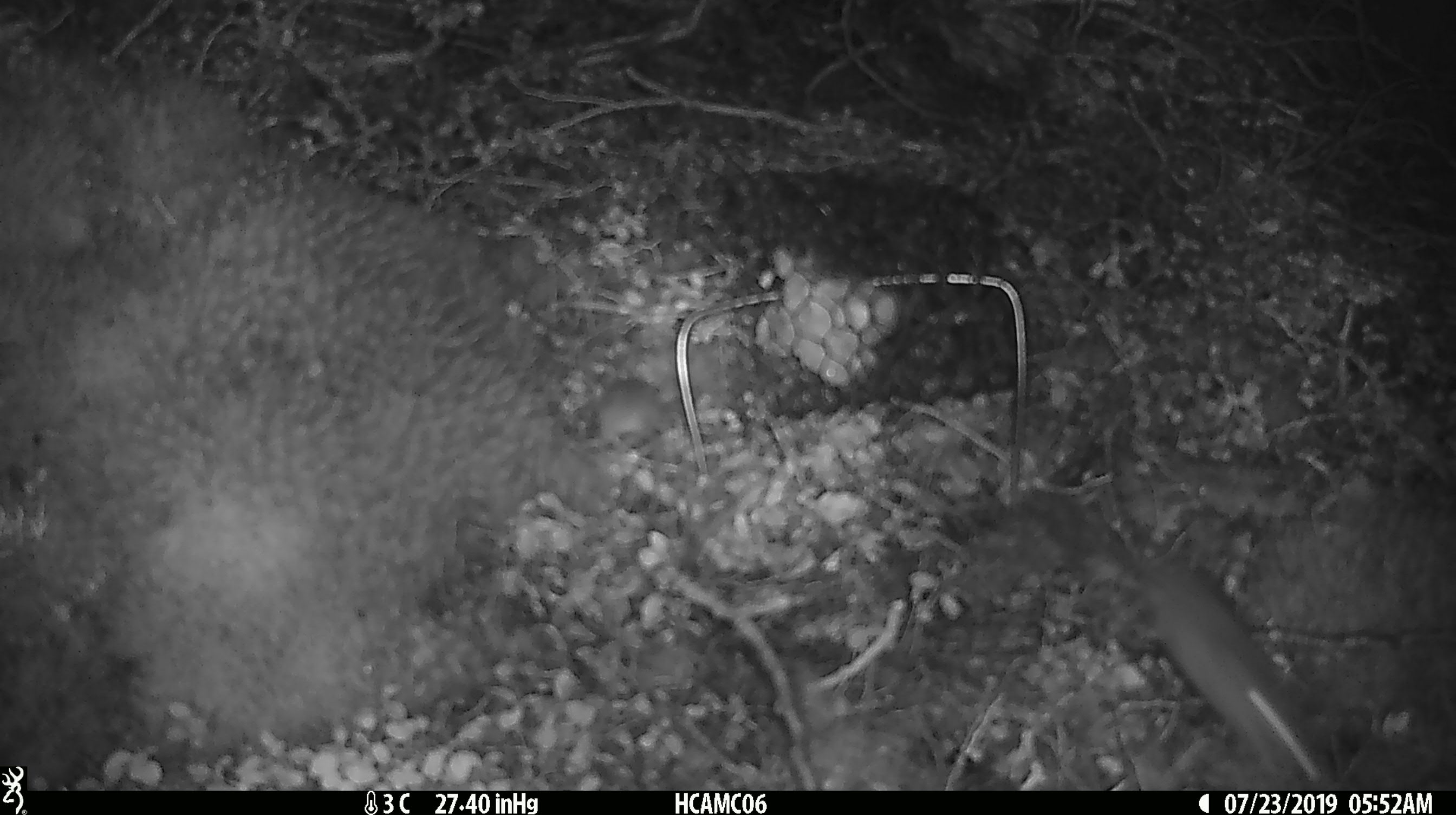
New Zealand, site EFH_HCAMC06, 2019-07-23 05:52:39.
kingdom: Animalia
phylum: Chordata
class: Mammalia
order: Rodentia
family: Muridae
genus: Mus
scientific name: Mus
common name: mouse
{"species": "mouse (Mus)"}